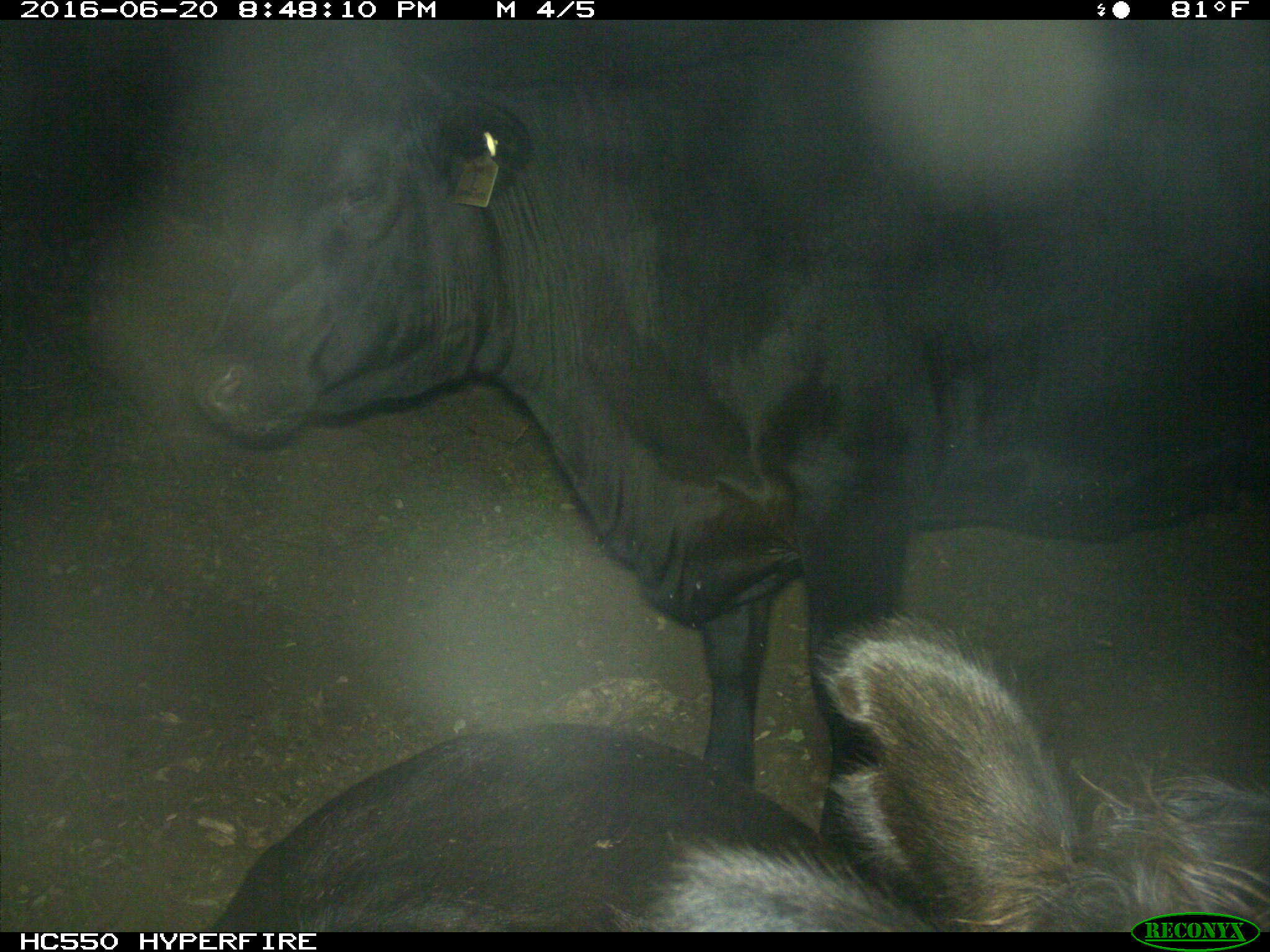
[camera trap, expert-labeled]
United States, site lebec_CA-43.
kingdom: Animalia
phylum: Chordata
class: Mammalia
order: Artiodactyla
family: Bovidae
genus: Bos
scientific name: Bos taurus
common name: domestic cow